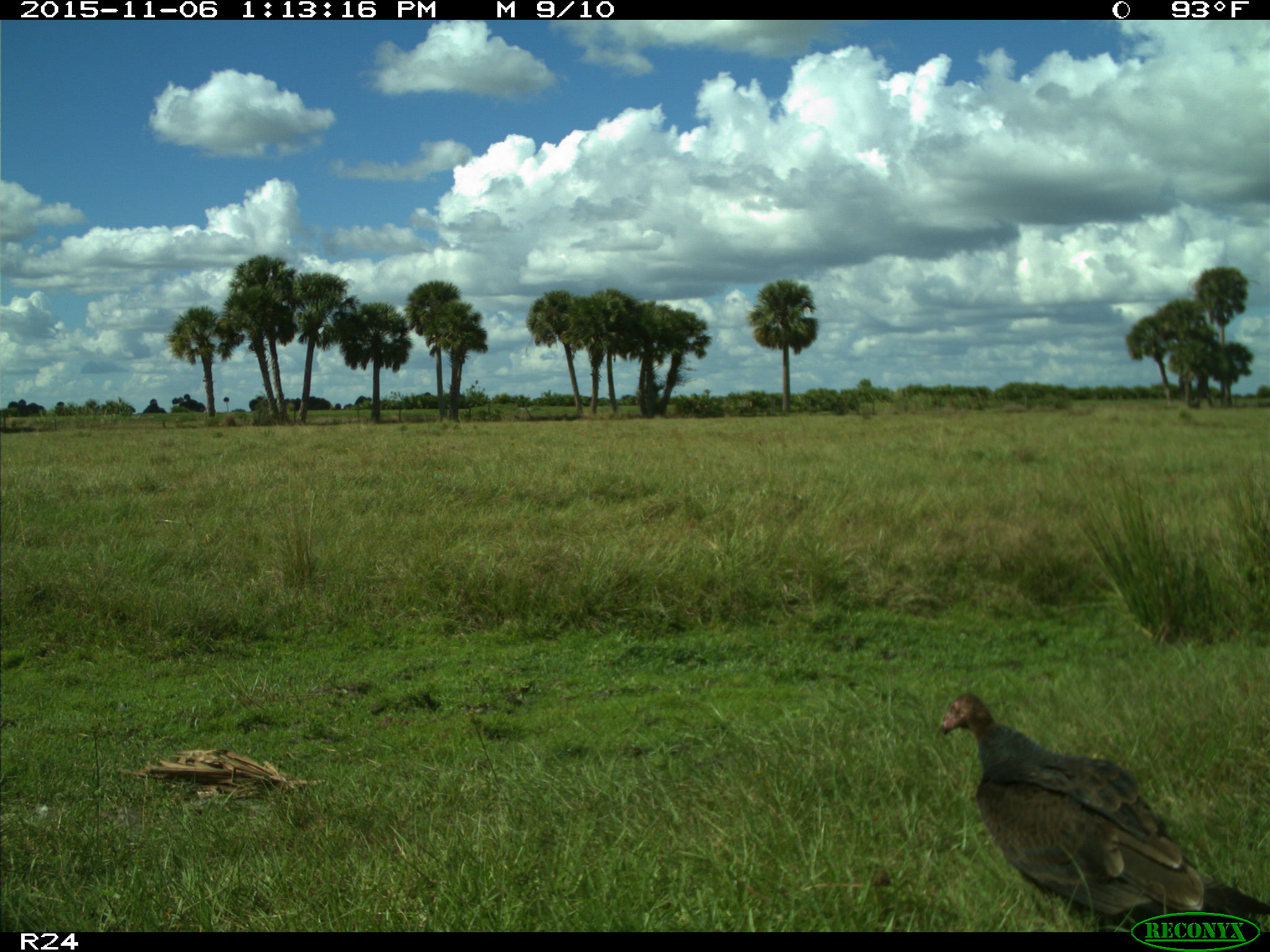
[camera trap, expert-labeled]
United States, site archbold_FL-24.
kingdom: Animalia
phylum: Chordata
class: Aves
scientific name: Aves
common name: birds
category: unidentified bird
Unidentified bird (birds) (Aves).